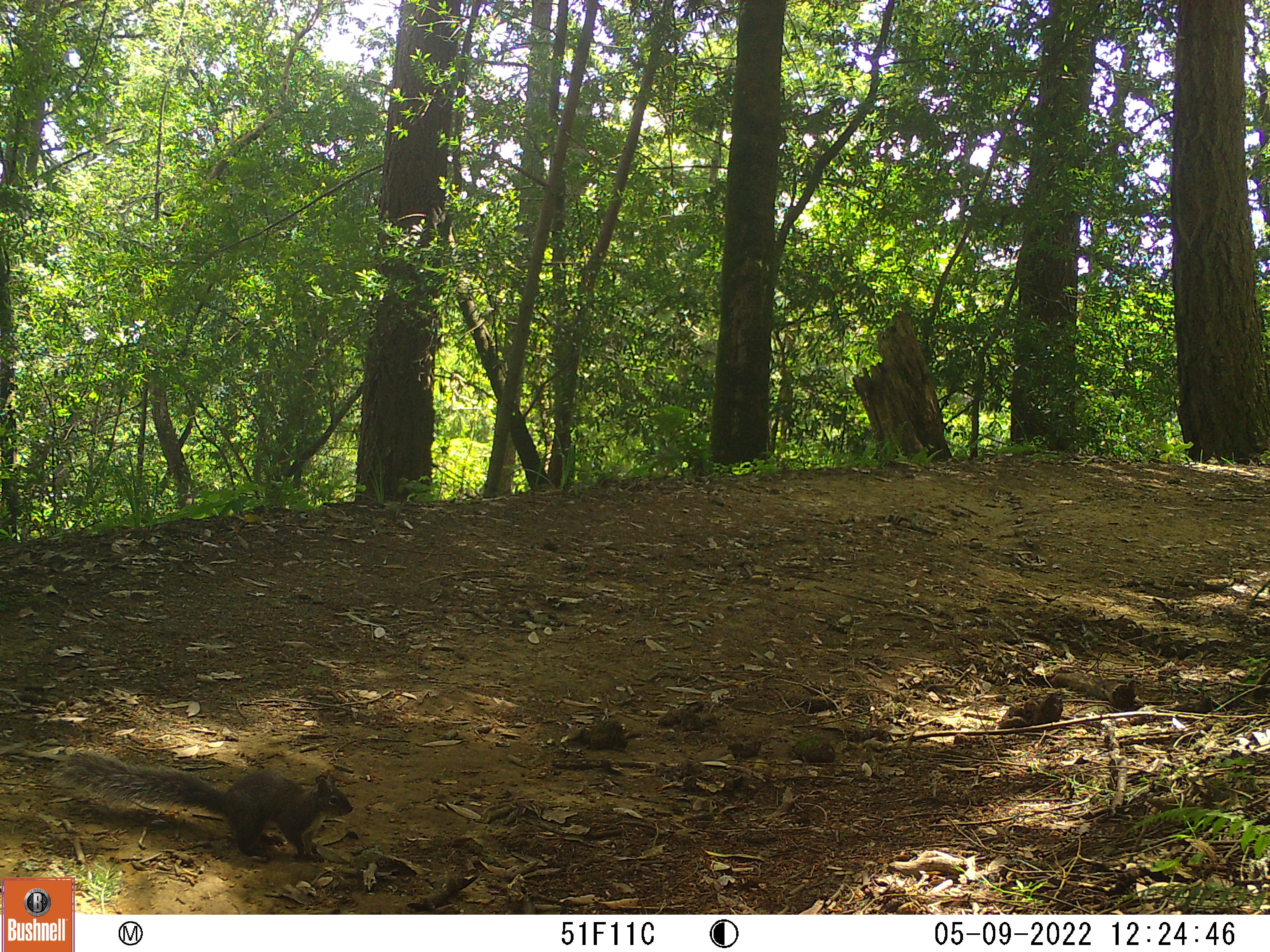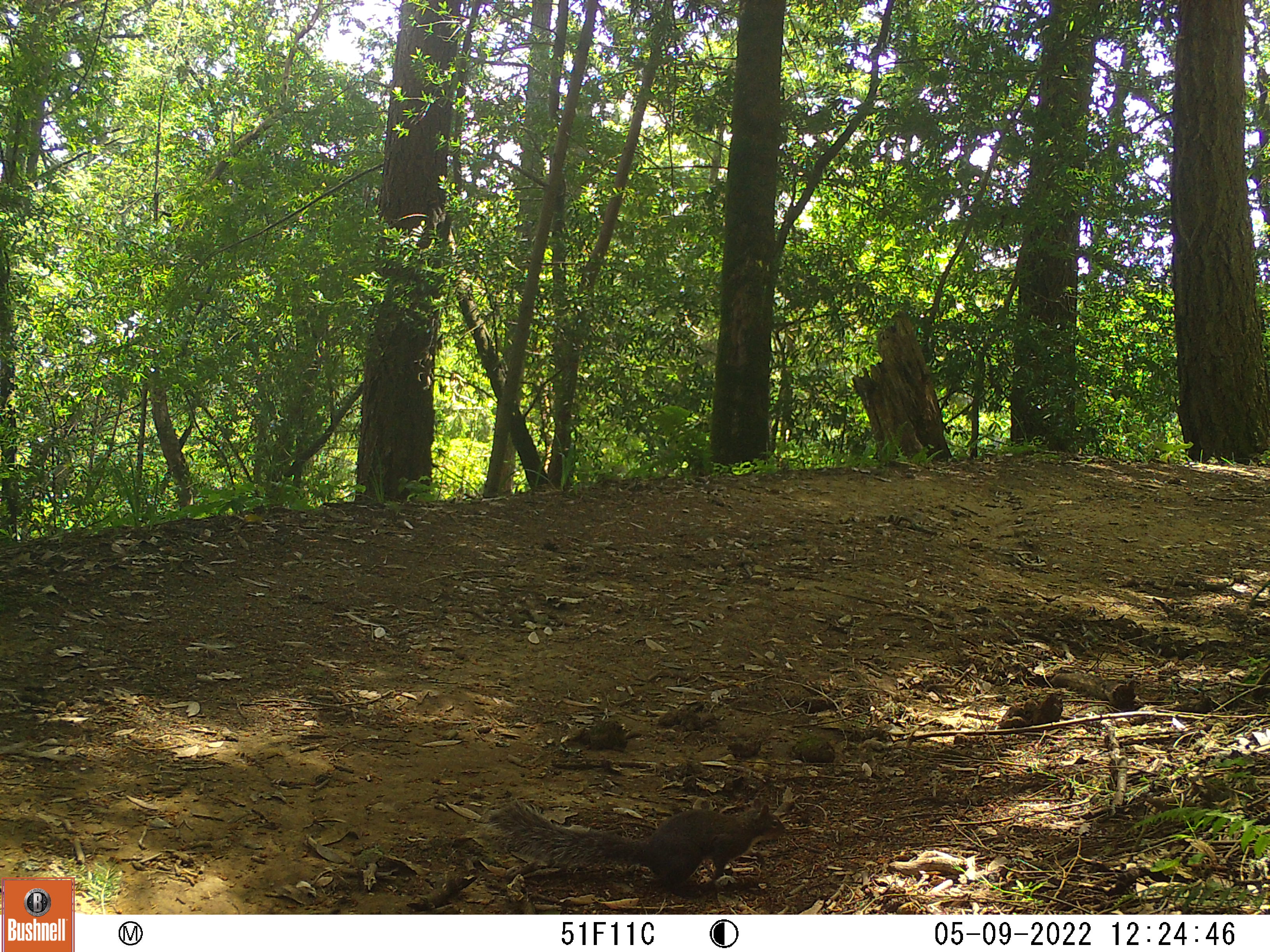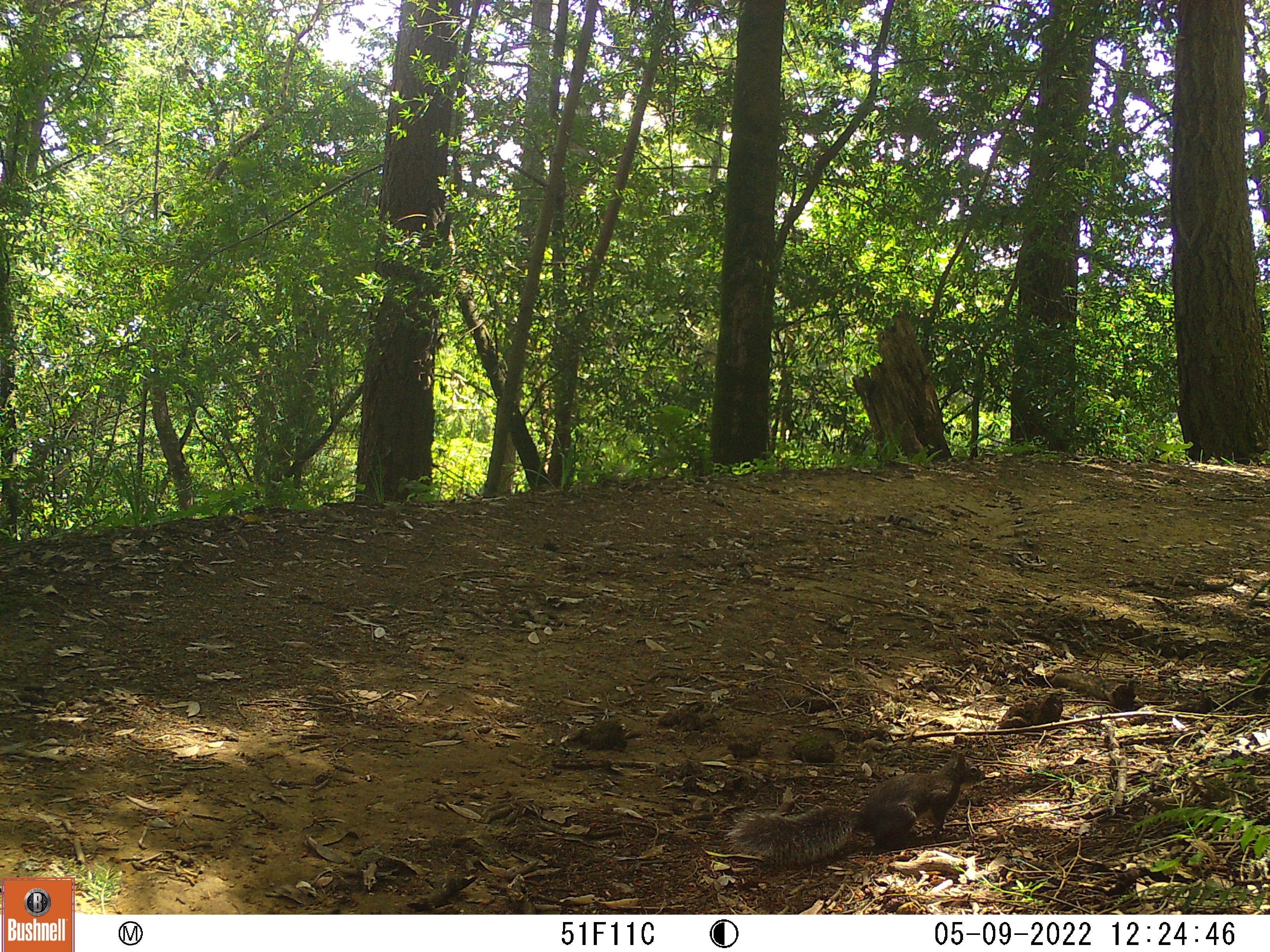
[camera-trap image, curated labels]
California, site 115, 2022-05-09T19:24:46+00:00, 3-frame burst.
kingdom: Animalia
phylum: Chordata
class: Mammalia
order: Rodentia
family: Sciuridae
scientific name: Sciuridae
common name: squirrel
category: unknown squirrel